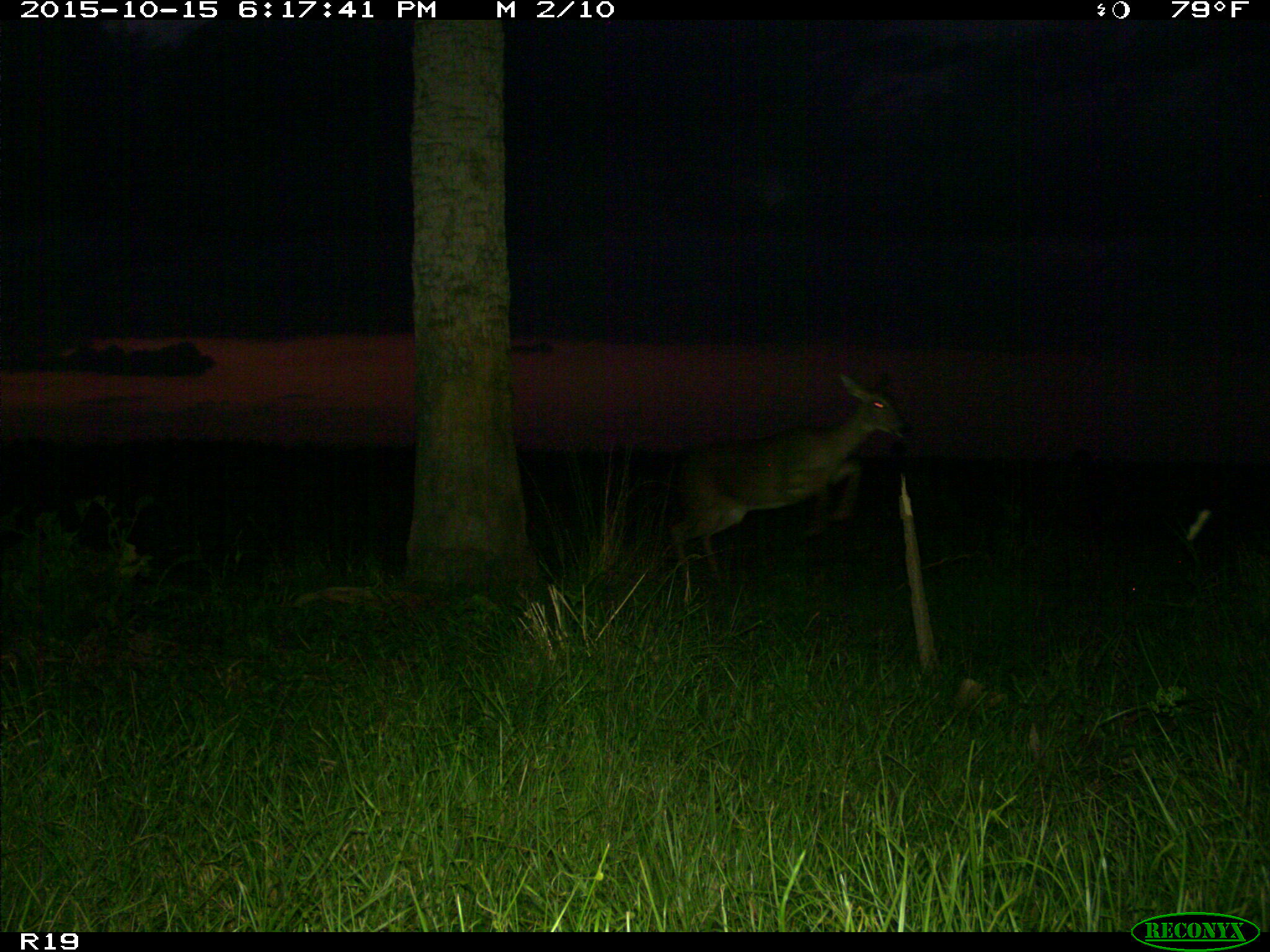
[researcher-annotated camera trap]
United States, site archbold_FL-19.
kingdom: Animalia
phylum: Chordata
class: Mammalia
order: Artiodactyla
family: Cervidae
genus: Odocoileus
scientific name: Odocoileus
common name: deer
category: unidentified deer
Unidentified deer (deer) (Odocoileus).